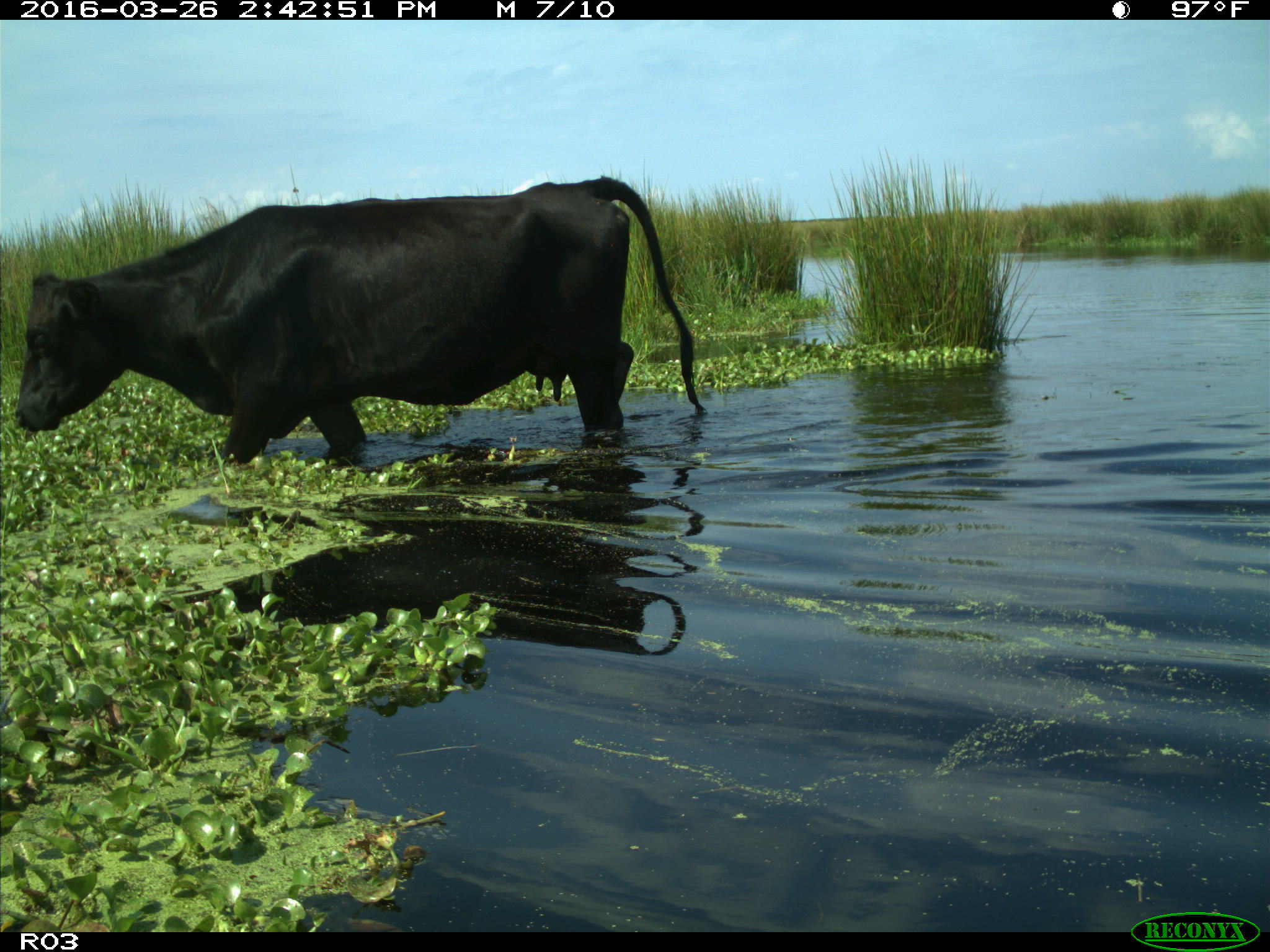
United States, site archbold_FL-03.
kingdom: Animalia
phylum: Chordata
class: Mammalia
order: Artiodactyla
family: Bovidae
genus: Bos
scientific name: Bos taurus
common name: domestic cow